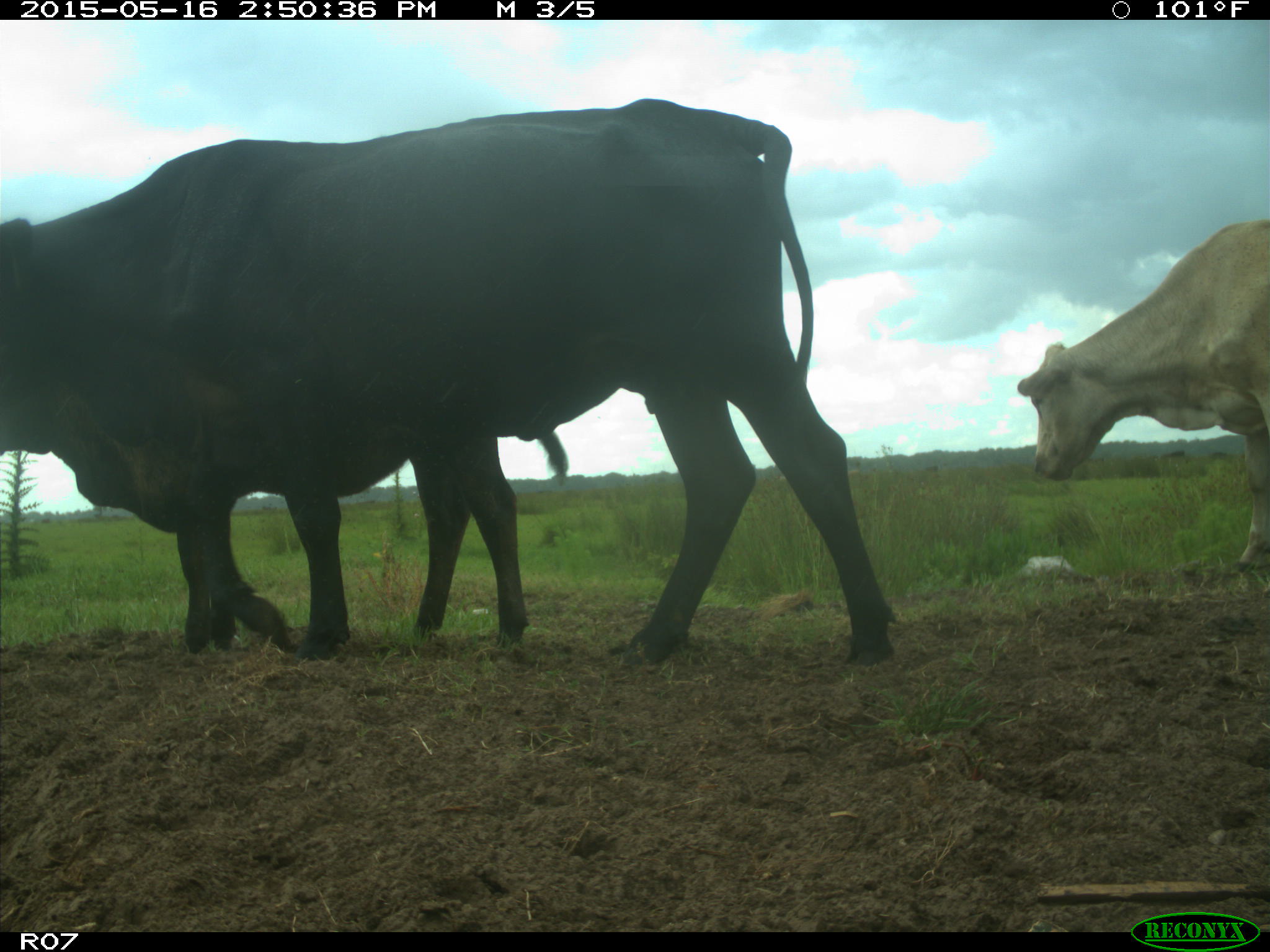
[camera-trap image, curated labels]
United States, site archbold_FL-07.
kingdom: Animalia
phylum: Chordata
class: Mammalia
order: Artiodactyla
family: Bovidae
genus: Bos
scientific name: Bos taurus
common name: domestic cow